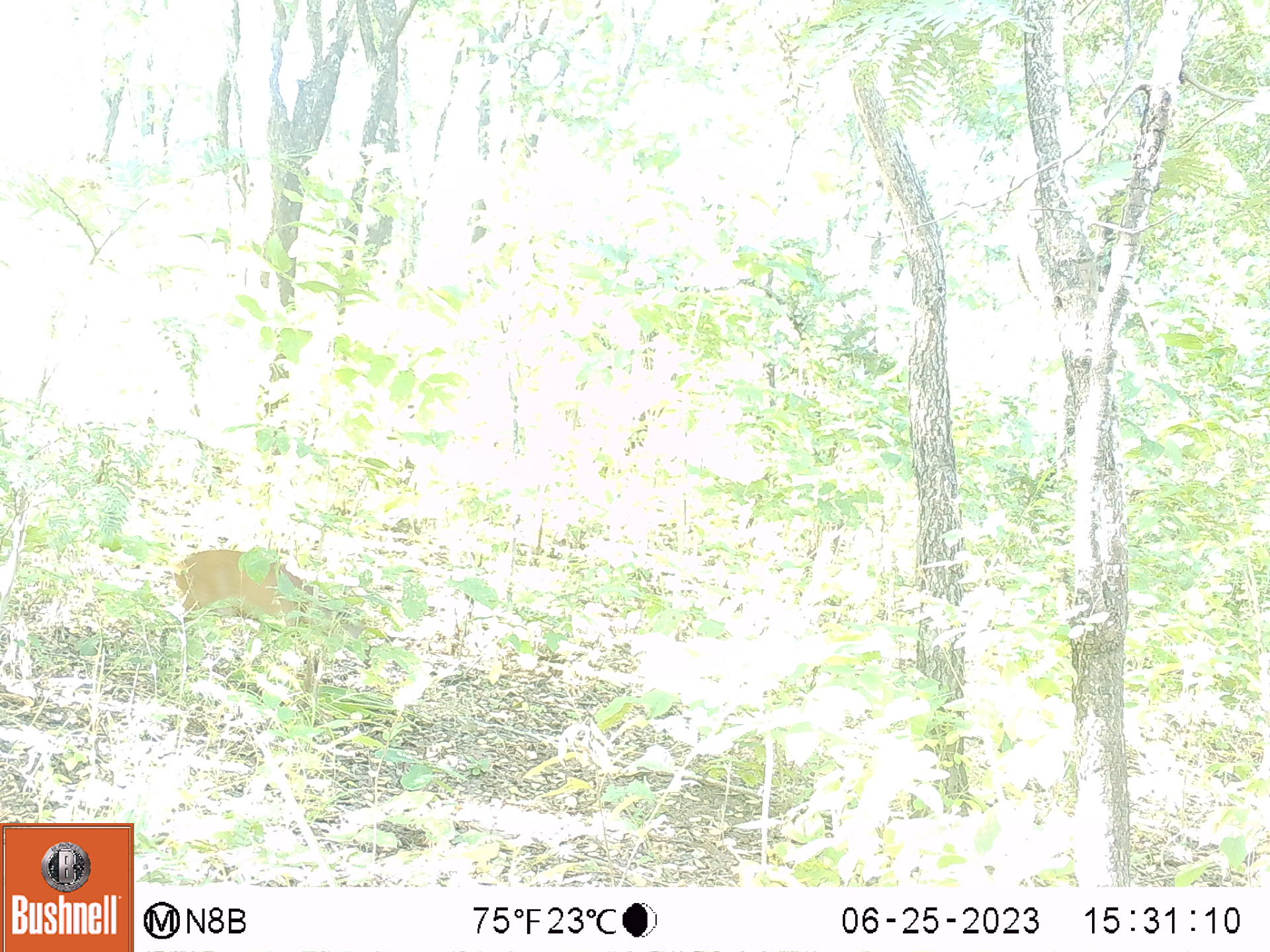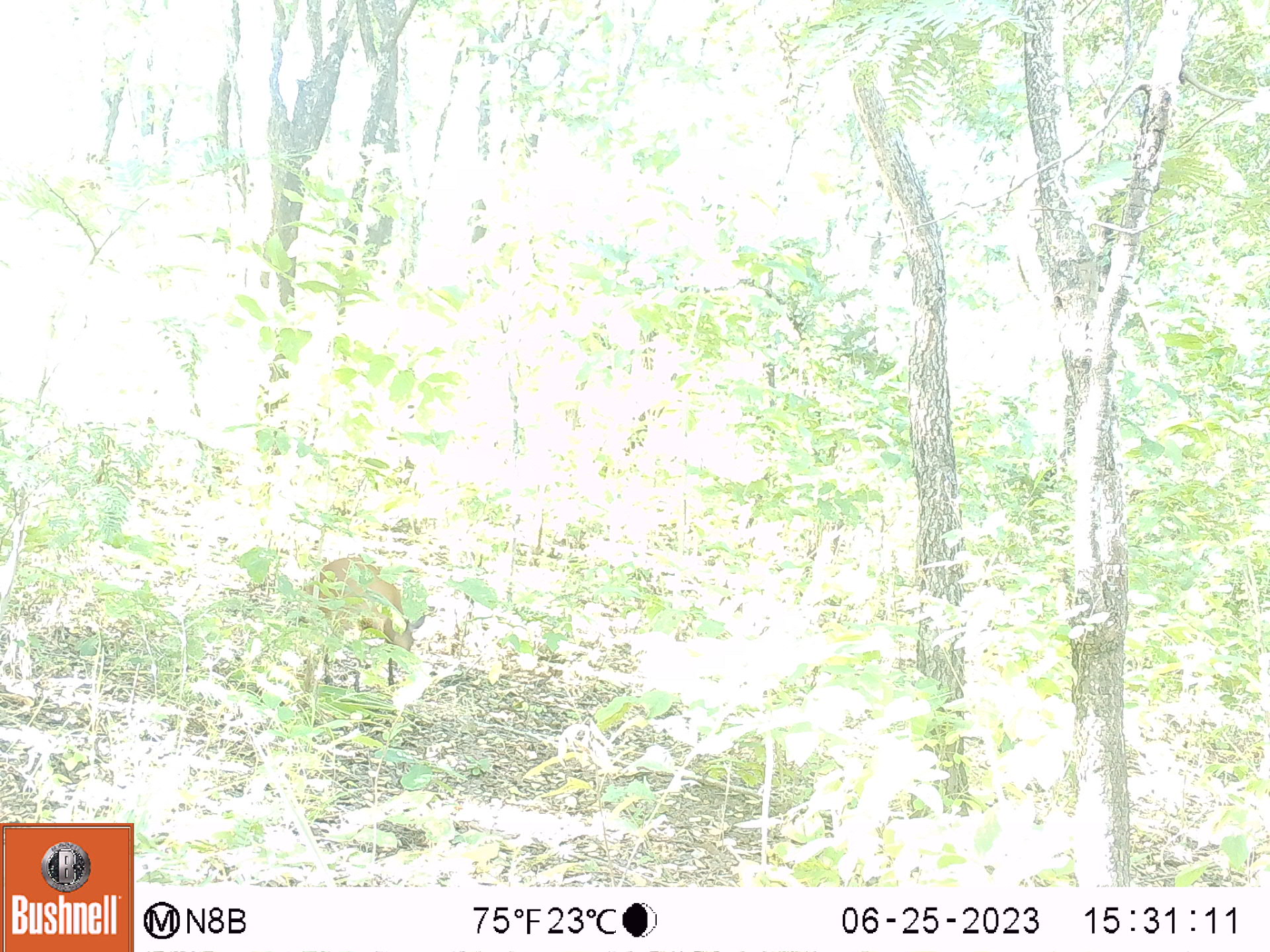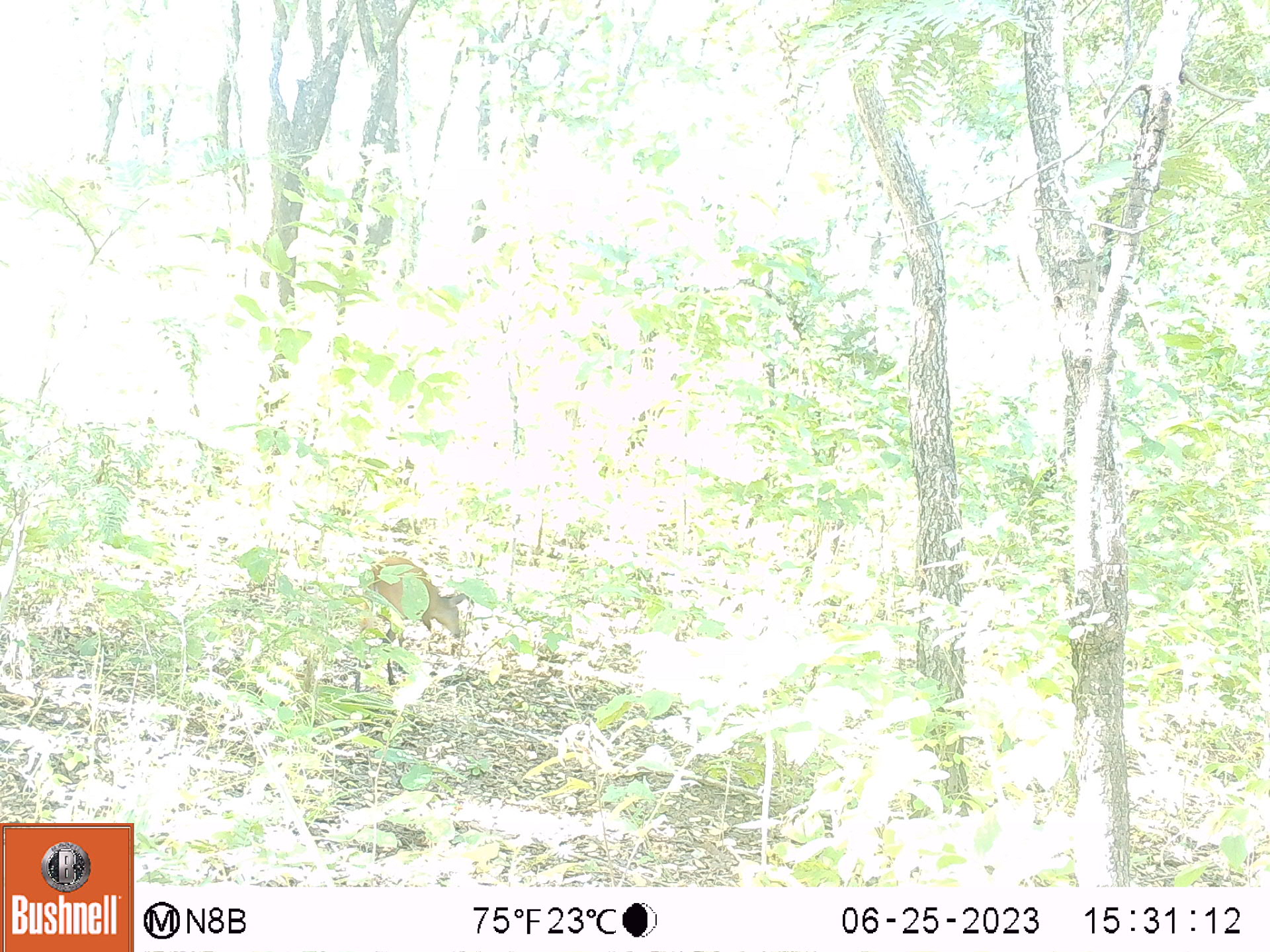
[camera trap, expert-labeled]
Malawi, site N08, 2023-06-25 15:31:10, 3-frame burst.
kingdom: Animalia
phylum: Chordata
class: Mammalia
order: Artiodactyla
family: Bovidae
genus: Cephalophorus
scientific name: Cephalophorus natalensis natalensis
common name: red duiker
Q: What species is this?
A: Red duiker (Cephalophorus natalensis natalensis).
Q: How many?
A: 1.